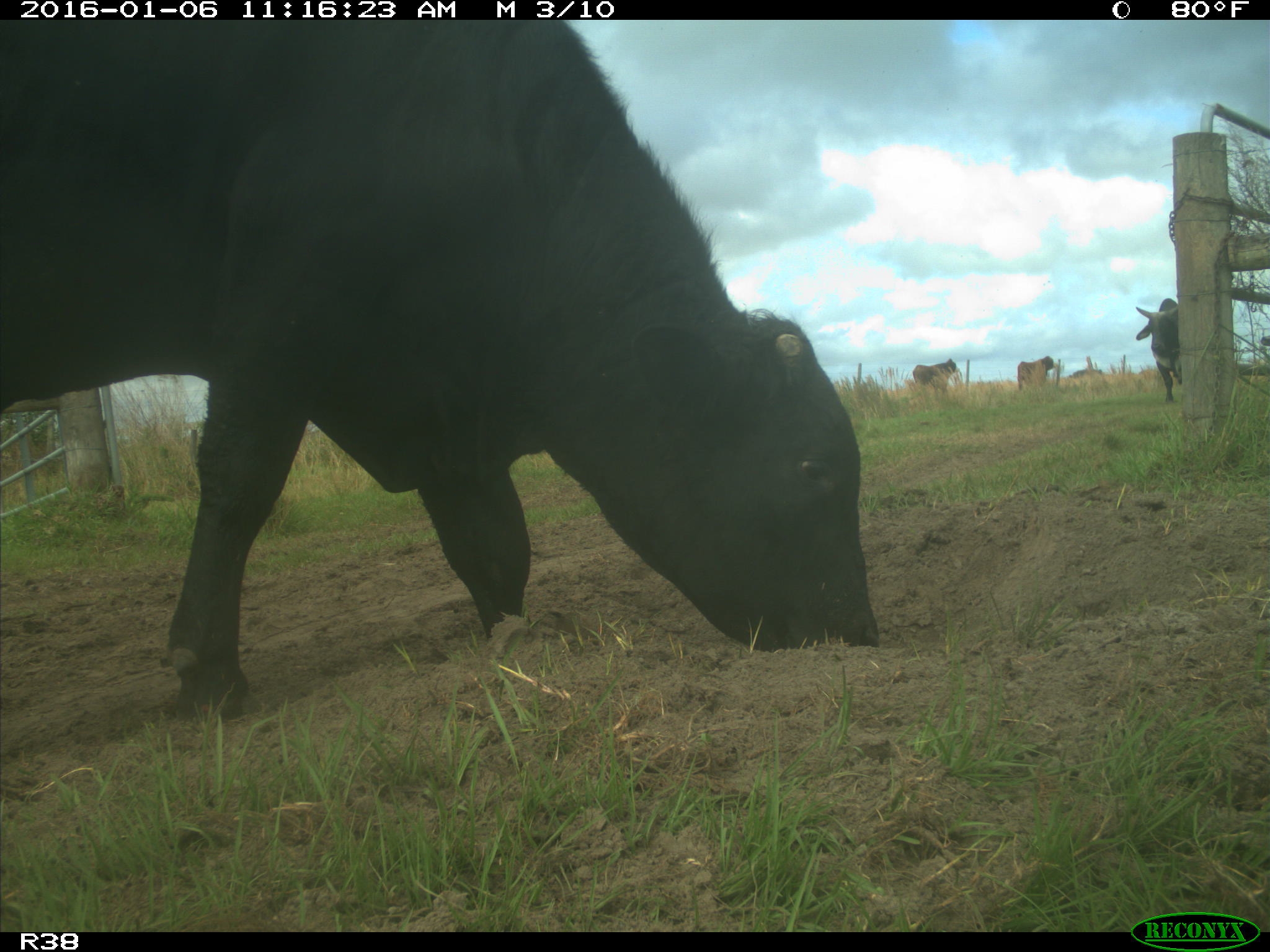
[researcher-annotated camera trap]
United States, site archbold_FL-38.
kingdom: Animalia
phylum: Chordata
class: Mammalia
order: Artiodactyla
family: Bovidae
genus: Bos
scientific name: Bos taurus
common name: domestic cow